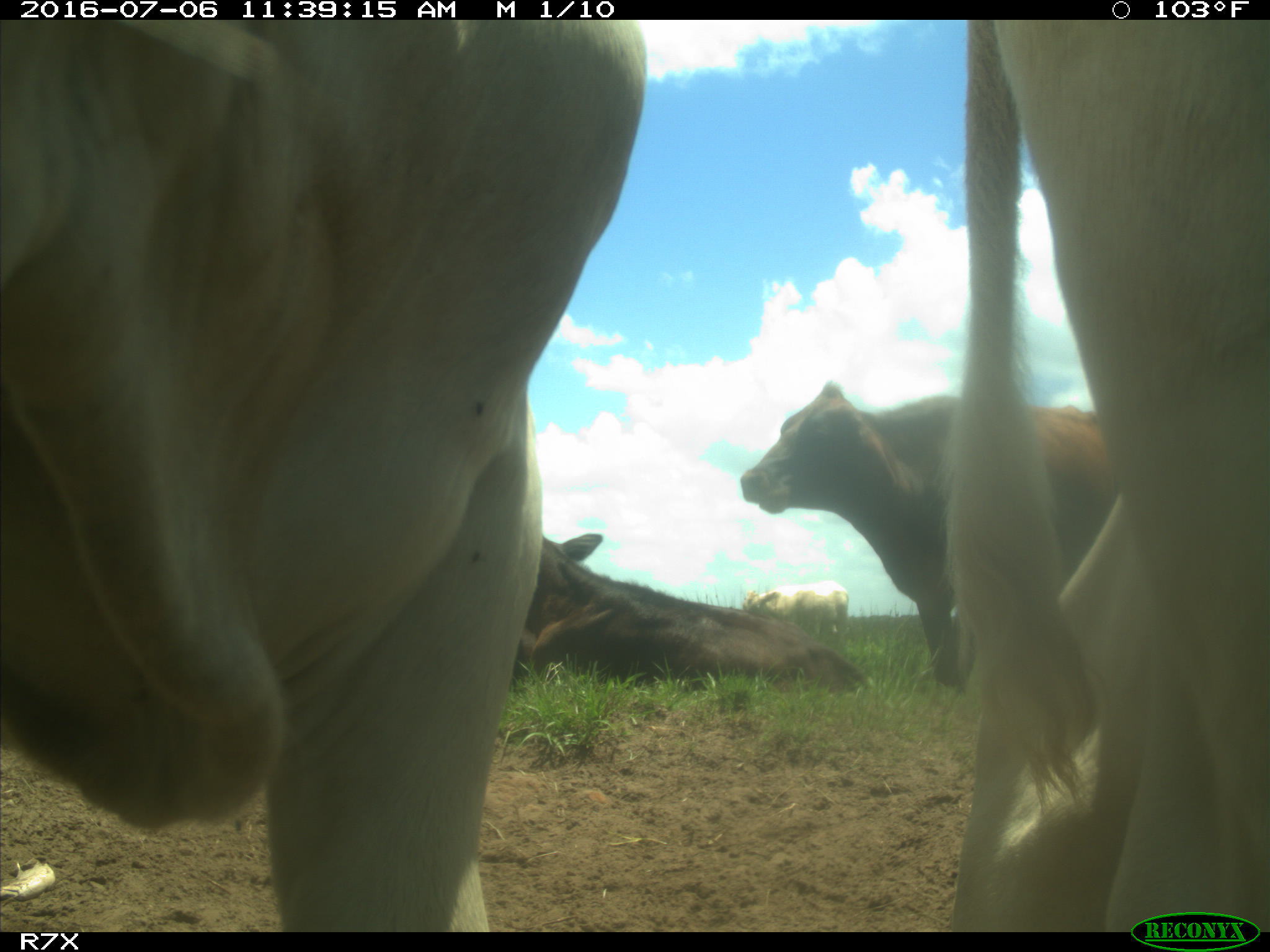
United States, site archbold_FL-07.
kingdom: Animalia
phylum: Chordata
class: Mammalia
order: Artiodactyla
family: Bovidae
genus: Bos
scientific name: Bos taurus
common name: domestic cow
Bos taurus (domestic cow).